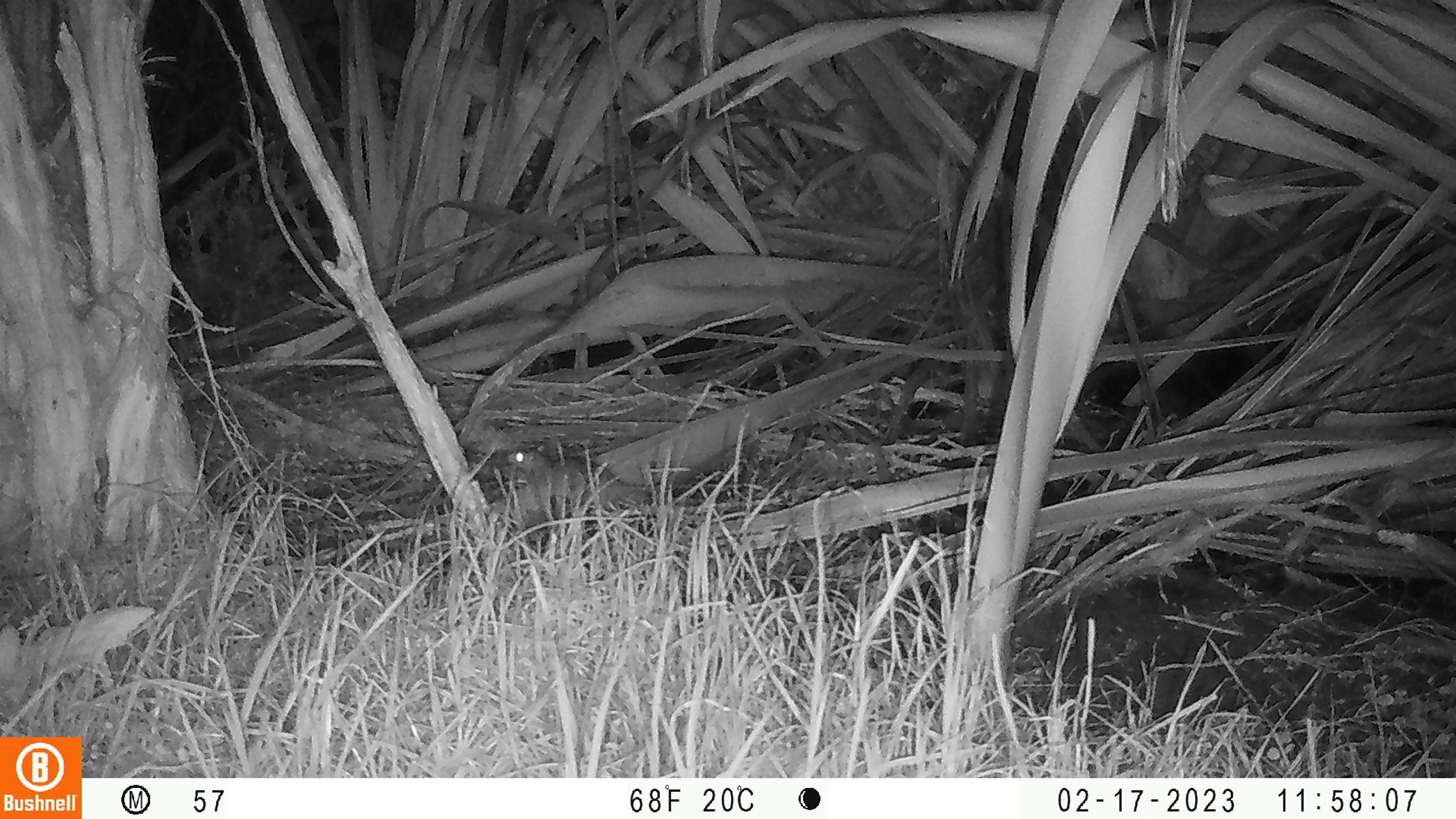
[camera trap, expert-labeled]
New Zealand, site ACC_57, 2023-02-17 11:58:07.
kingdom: Animalia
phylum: Chordata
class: Mammalia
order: Rodentia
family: Muridae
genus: Rattus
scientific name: Rattus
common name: rat